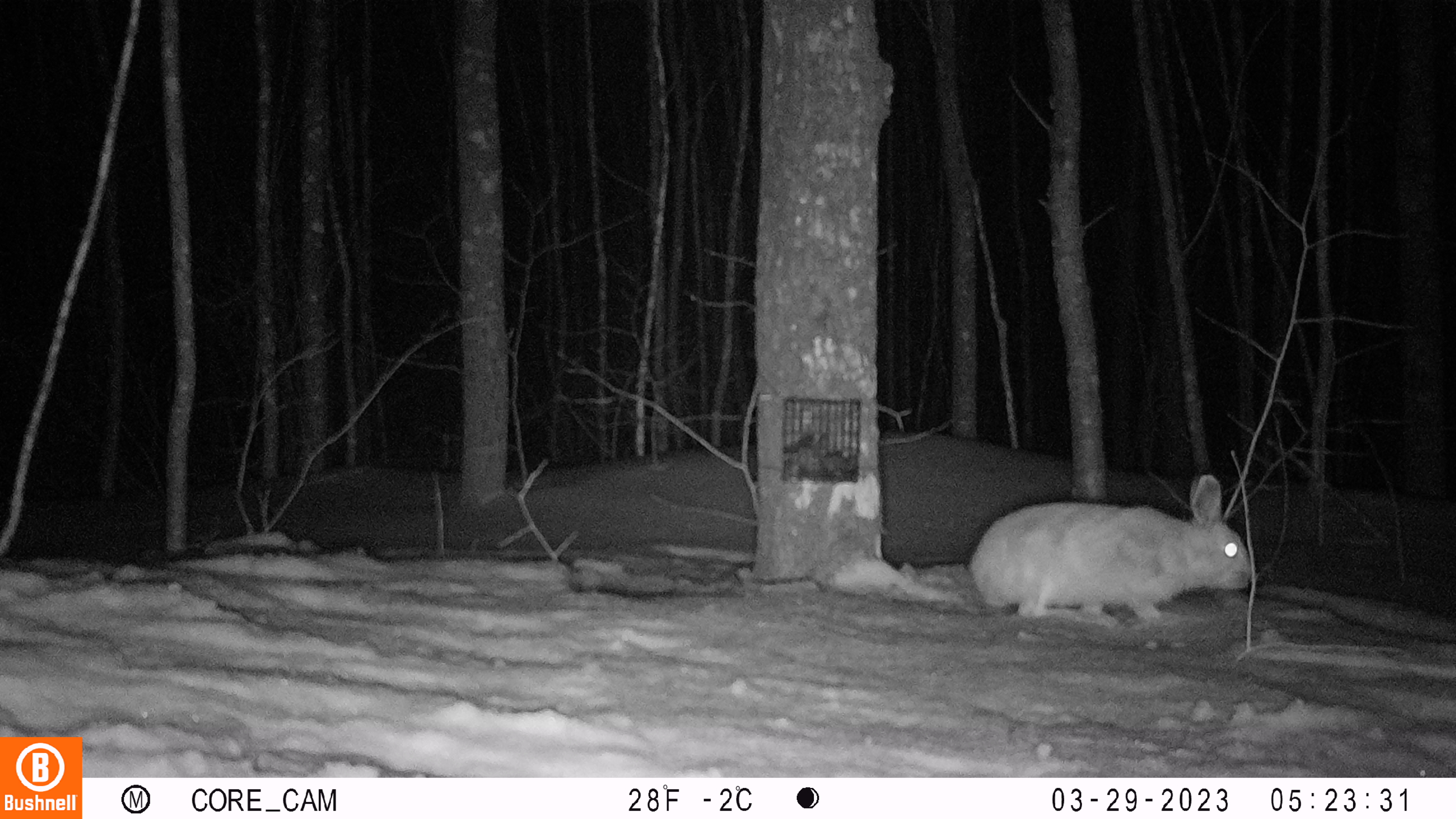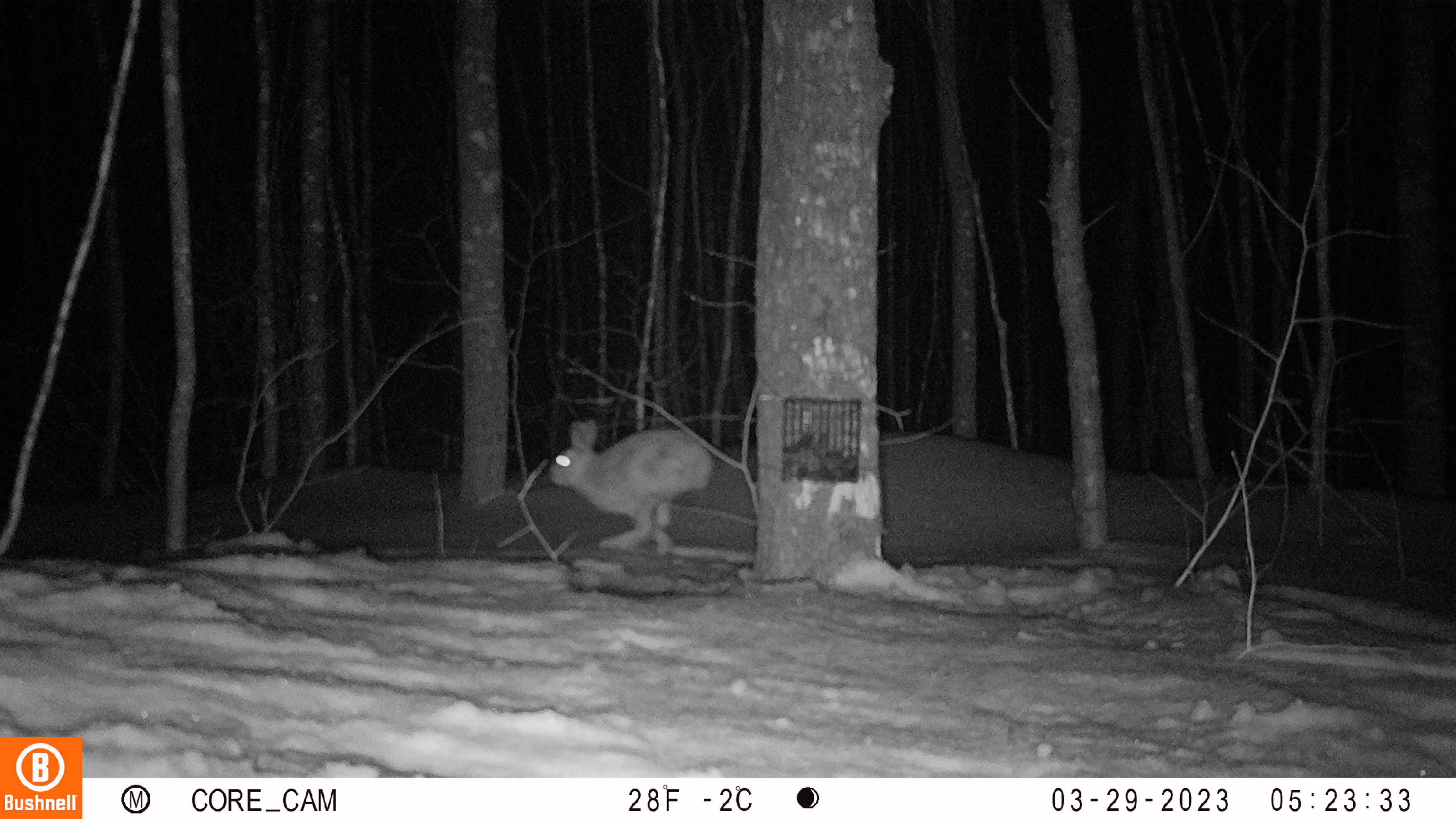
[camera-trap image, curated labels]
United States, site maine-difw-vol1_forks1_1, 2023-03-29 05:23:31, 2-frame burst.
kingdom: Animalia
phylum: Chordata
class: Mammalia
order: Lagomorpha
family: Leporidae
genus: Lepus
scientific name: Lepus americanus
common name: snowshoe hare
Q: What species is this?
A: Snowshoe hare (Lepus americanus).